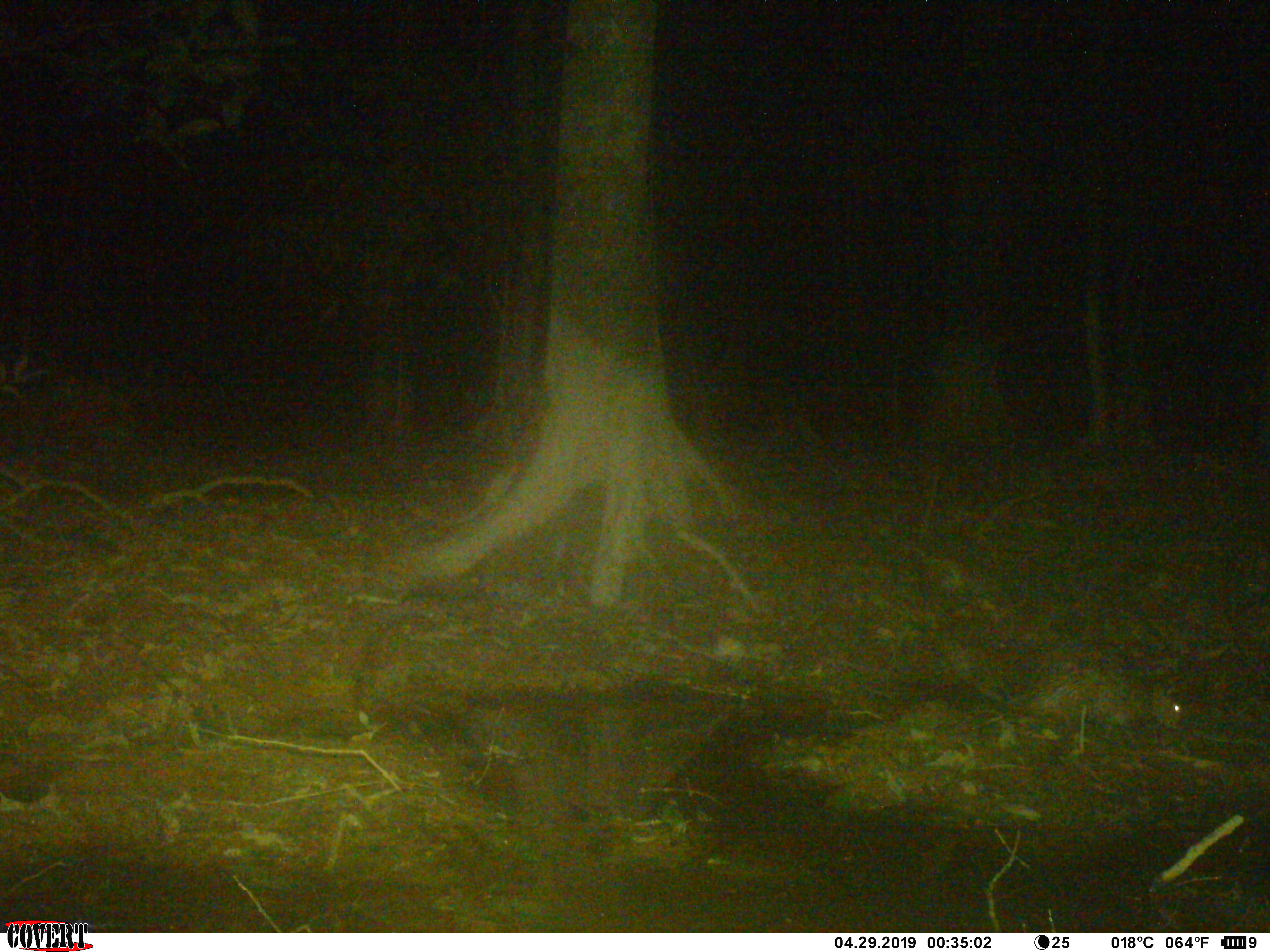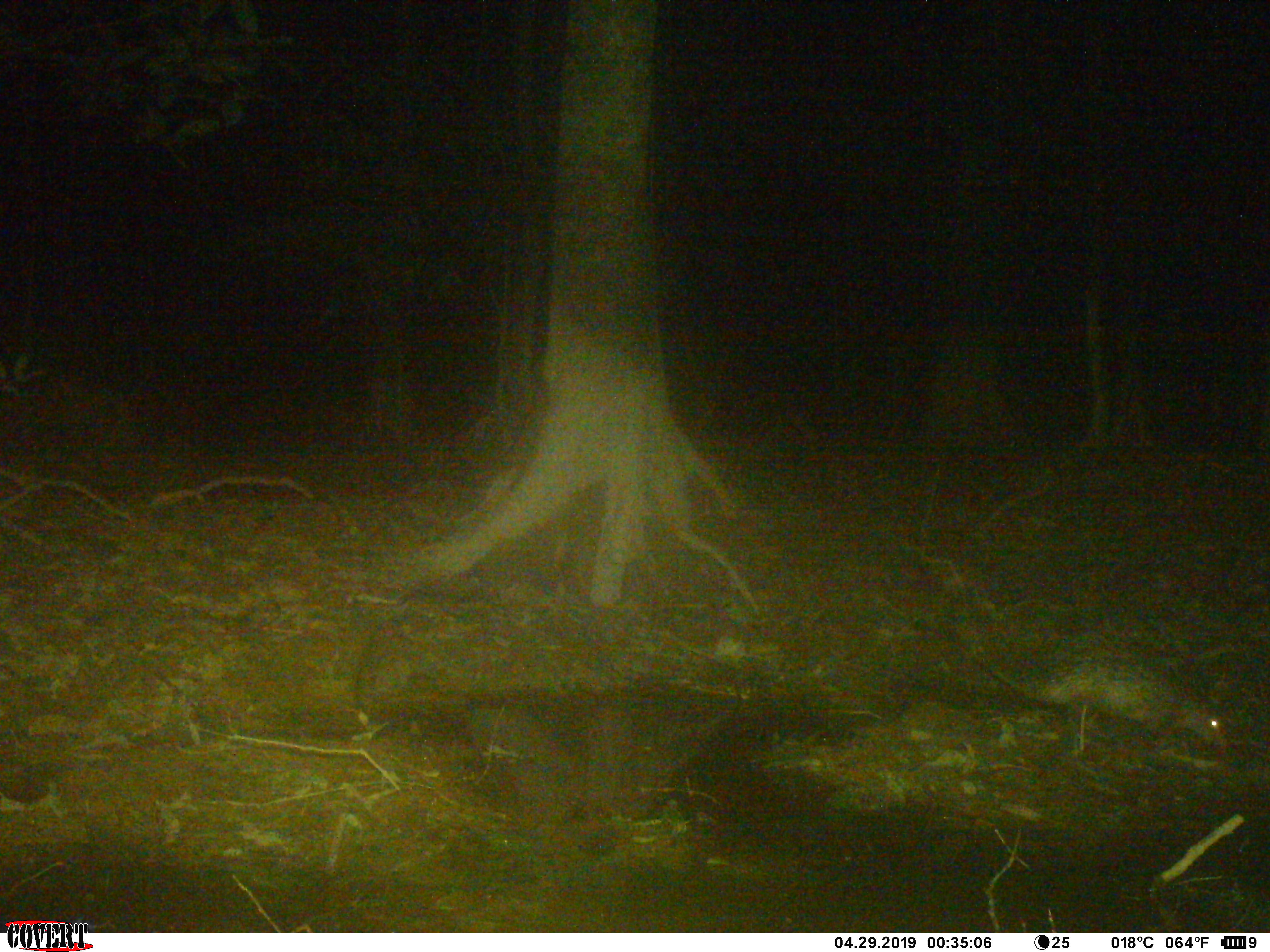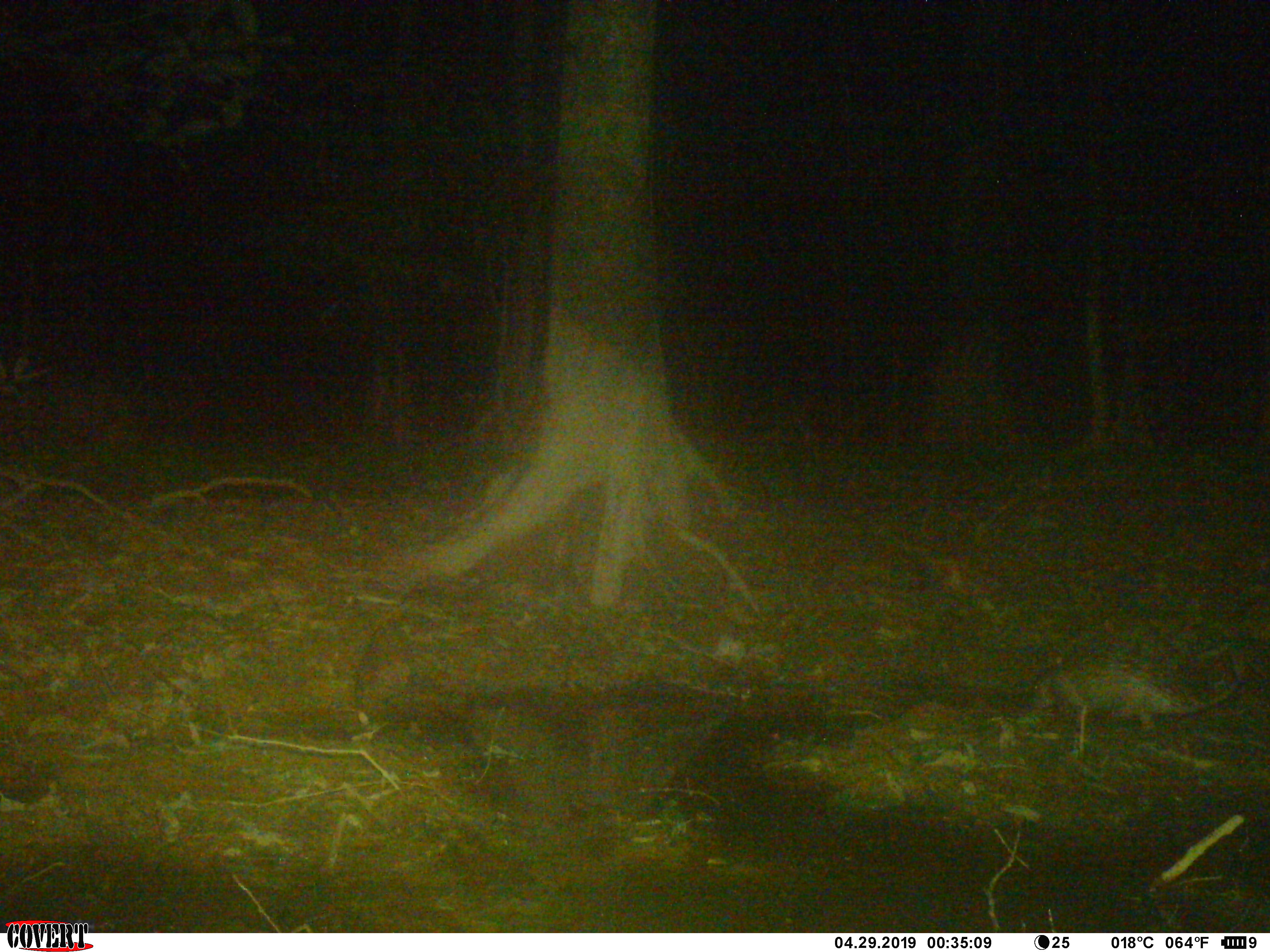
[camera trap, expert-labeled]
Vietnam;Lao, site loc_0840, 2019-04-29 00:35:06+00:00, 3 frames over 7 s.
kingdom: Animalia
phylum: Chordata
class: Mammalia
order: Rodentia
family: Hystricidae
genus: Atherurus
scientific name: Atherurus macrourus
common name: asiatic brush-tailed porcupine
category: asiatic brush tailed porcupine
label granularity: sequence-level